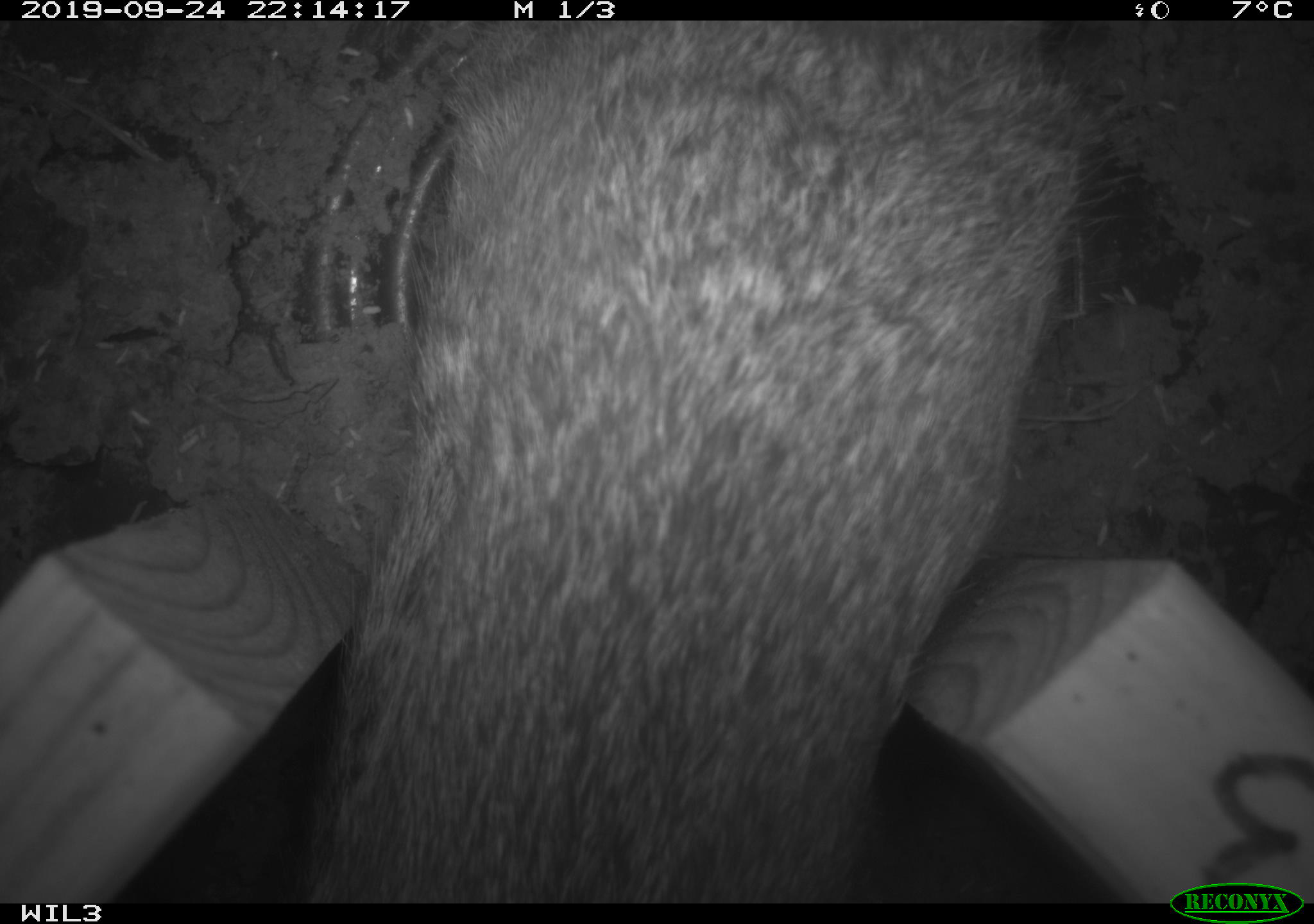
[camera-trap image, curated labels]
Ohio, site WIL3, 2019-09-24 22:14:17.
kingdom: Animalia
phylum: Chordata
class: Mammalia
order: Lagomorpha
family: Leporidae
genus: Sylvilagus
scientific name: Sylvilagus floridanus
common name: eastern cottontail